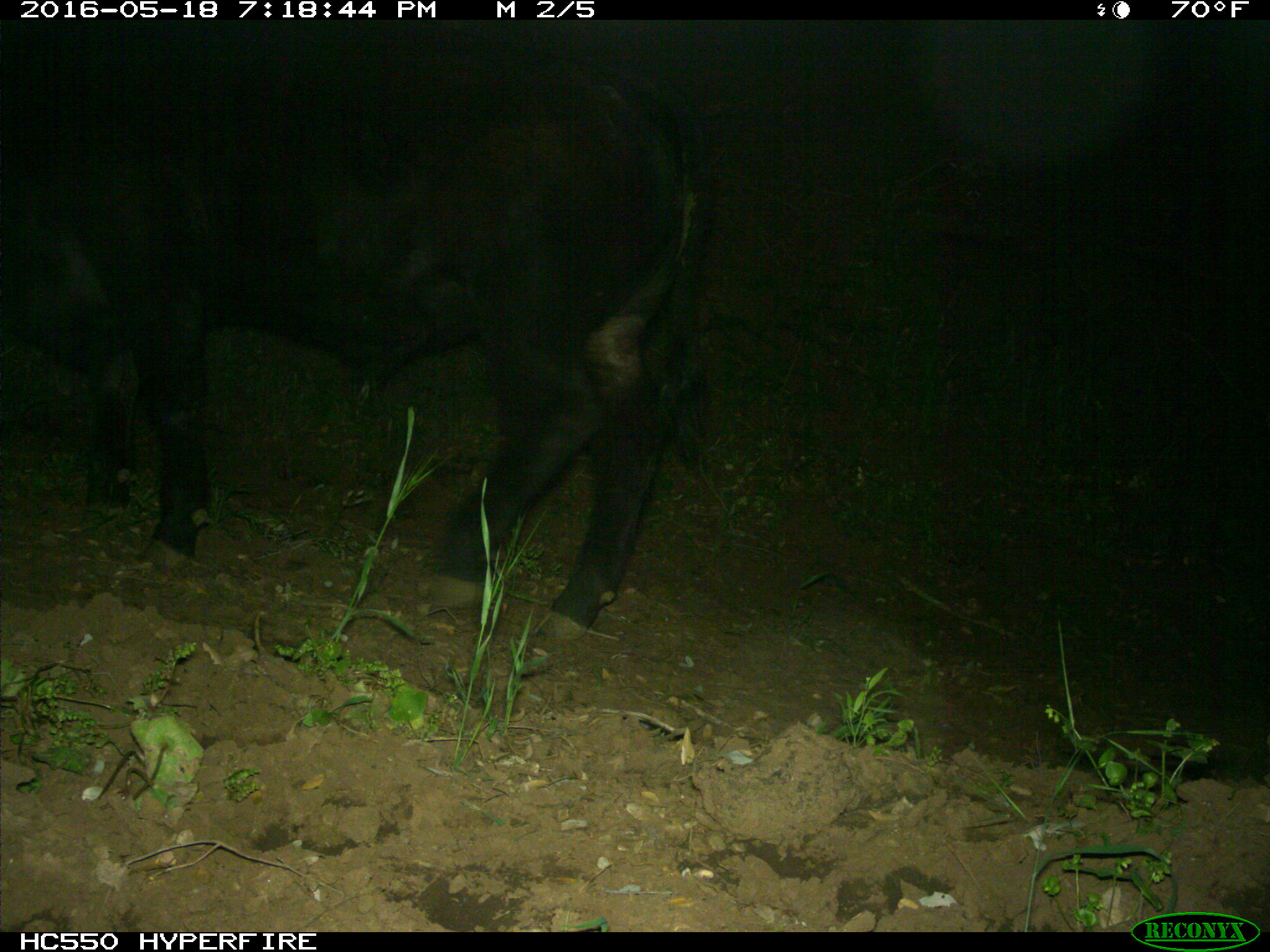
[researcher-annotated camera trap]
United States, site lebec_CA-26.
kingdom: Animalia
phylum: Chordata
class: Mammalia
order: Artiodactyla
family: Bovidae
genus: Bos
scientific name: Bos taurus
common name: domestic cow